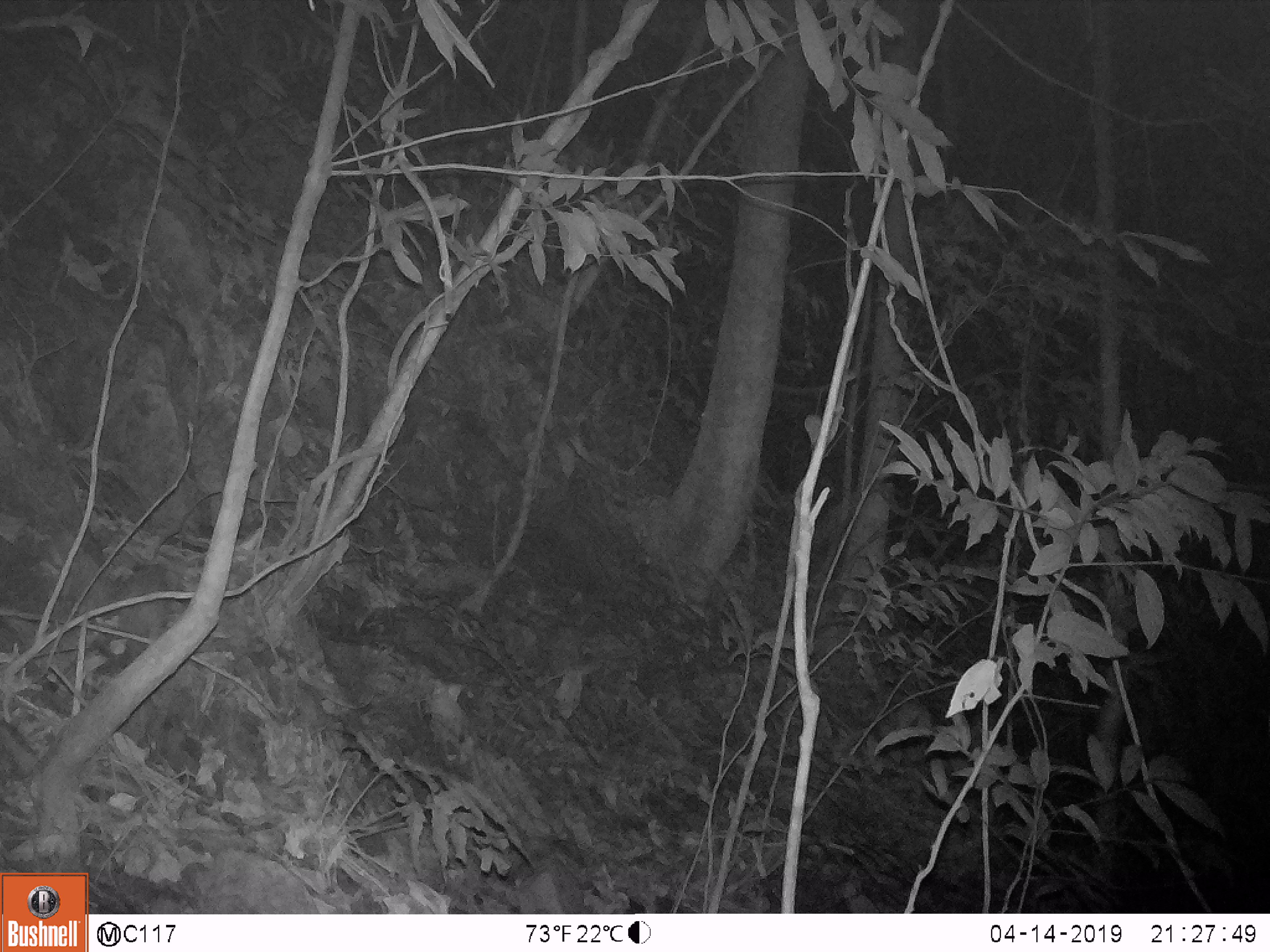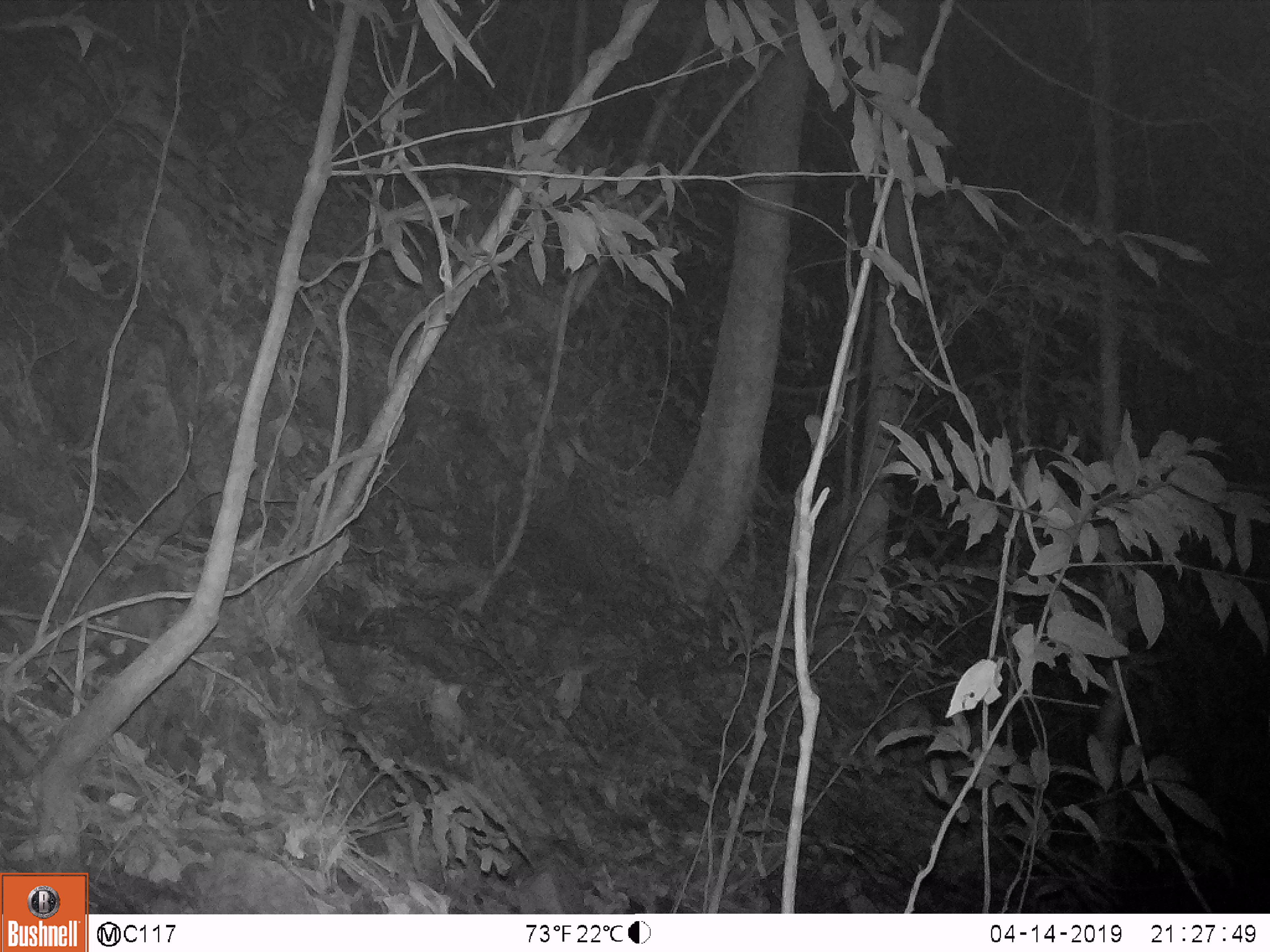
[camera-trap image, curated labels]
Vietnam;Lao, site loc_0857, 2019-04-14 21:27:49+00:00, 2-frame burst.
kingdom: Animalia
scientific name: Animalia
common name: animal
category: unidentified small animal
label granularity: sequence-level